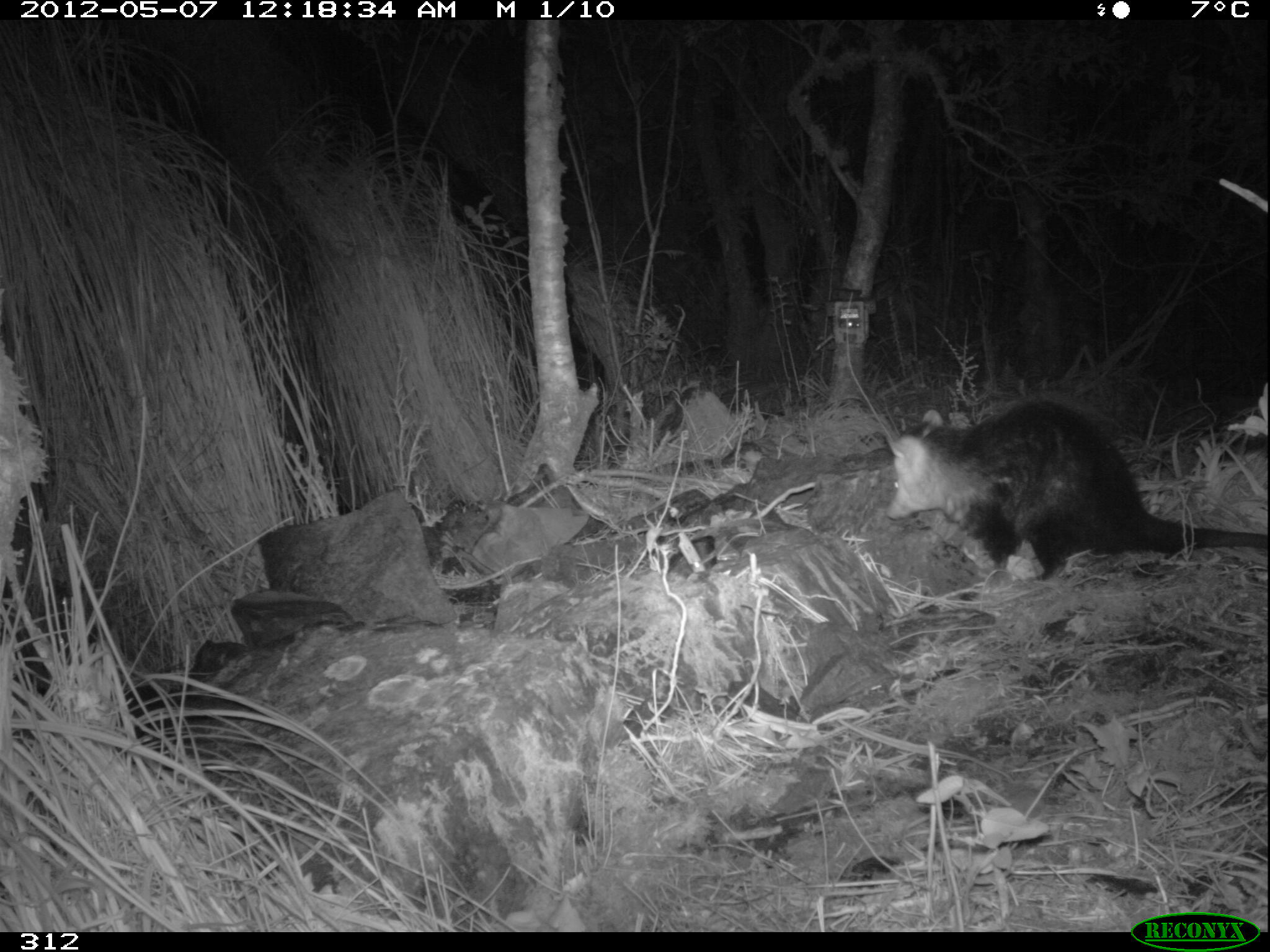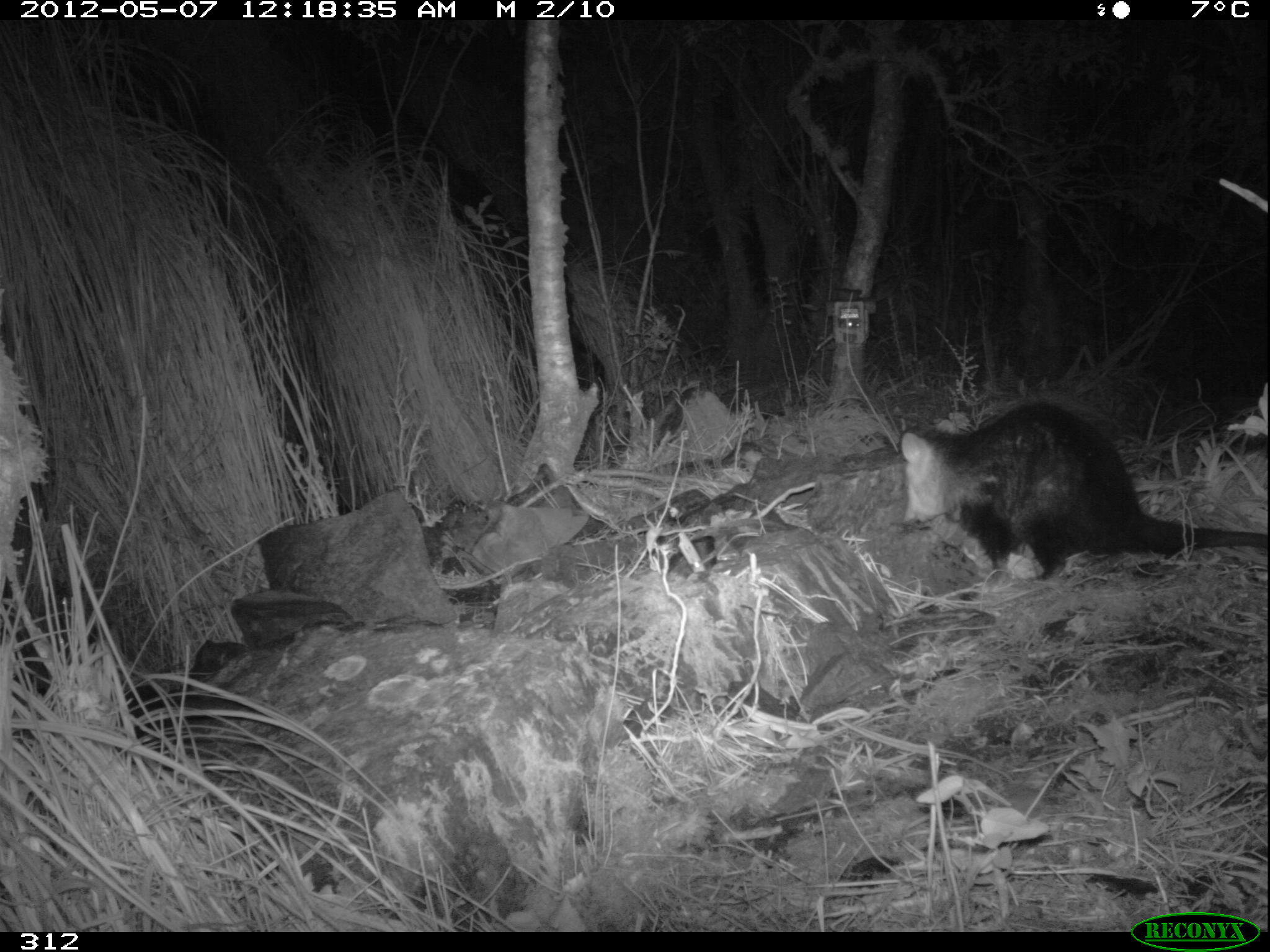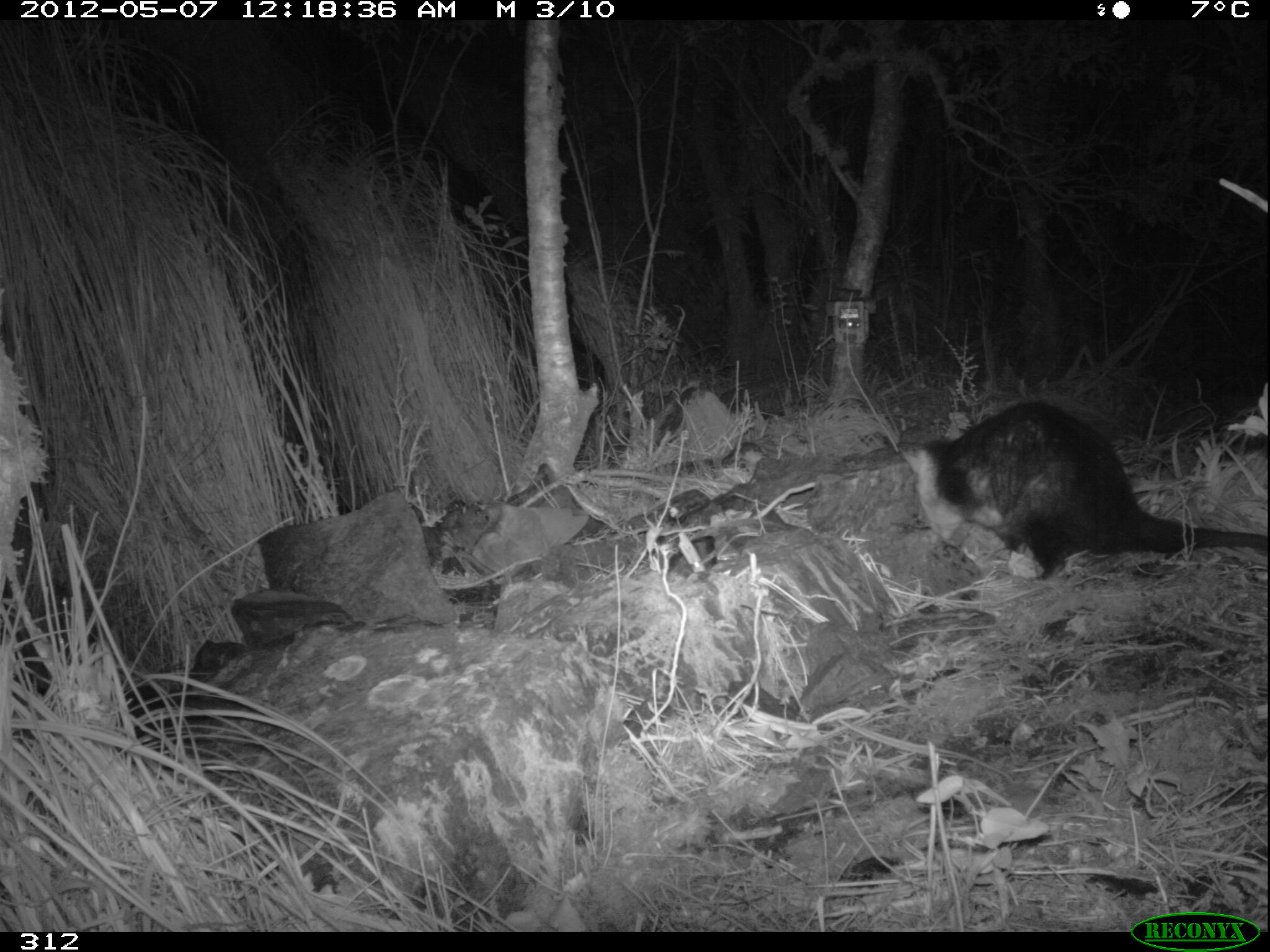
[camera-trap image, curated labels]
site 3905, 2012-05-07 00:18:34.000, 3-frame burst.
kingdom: Animalia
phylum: Chordata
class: Mammalia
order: Didelphimorphia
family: Didelphidae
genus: Didelphis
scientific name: Didelphis pernigra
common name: andean white-eared opossum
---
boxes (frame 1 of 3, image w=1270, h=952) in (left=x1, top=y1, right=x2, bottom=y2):
didelphis pernigra: (left=884, top=398, right=1269, bottom=578)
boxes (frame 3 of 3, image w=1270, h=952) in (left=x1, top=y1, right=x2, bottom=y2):
didelphis pernigra: (left=891, top=397, right=1270, bottom=580)